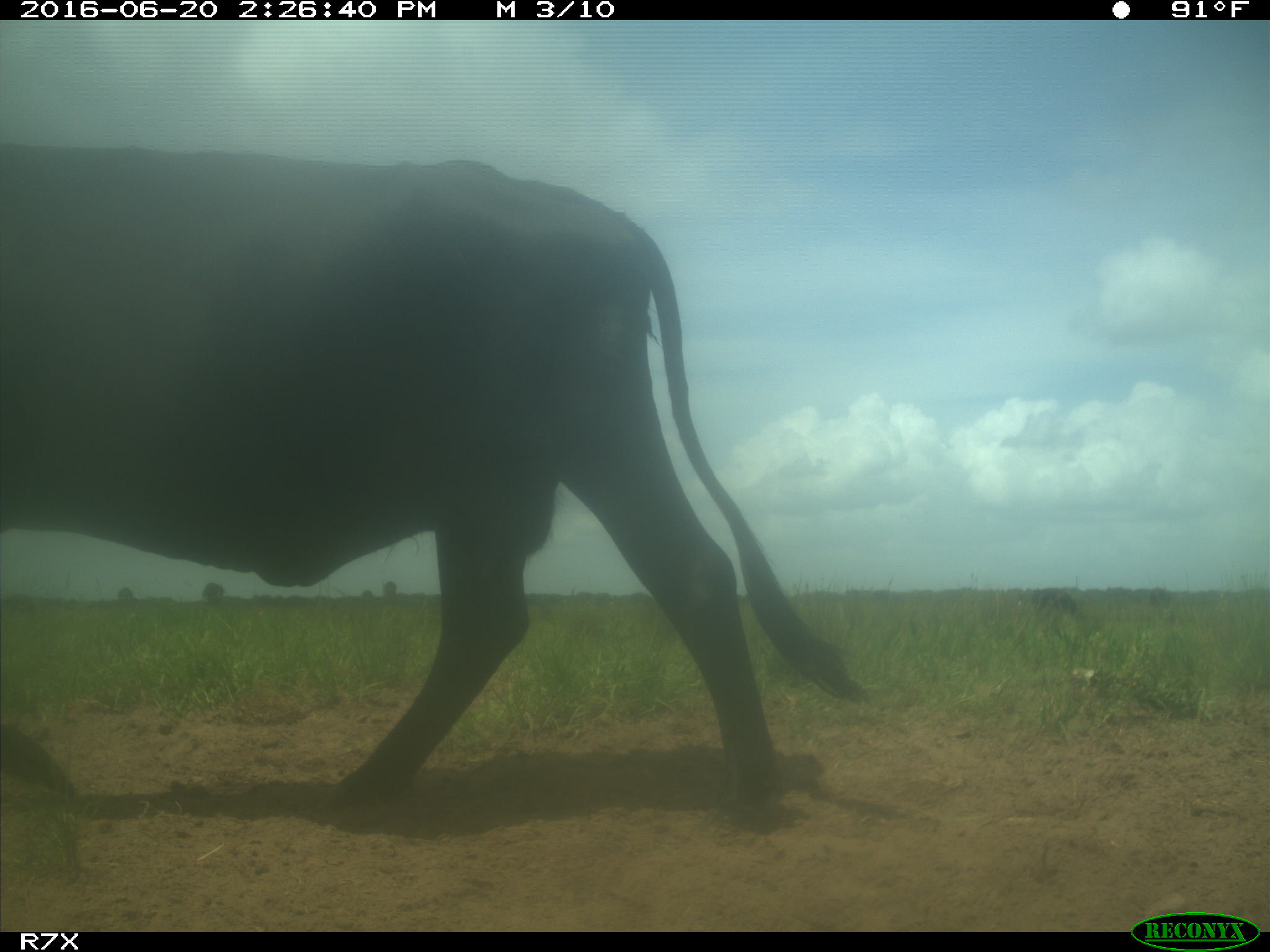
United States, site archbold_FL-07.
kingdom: Animalia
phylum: Chordata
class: Mammalia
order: Artiodactyla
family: Bovidae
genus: Bos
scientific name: Bos taurus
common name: domestic cow